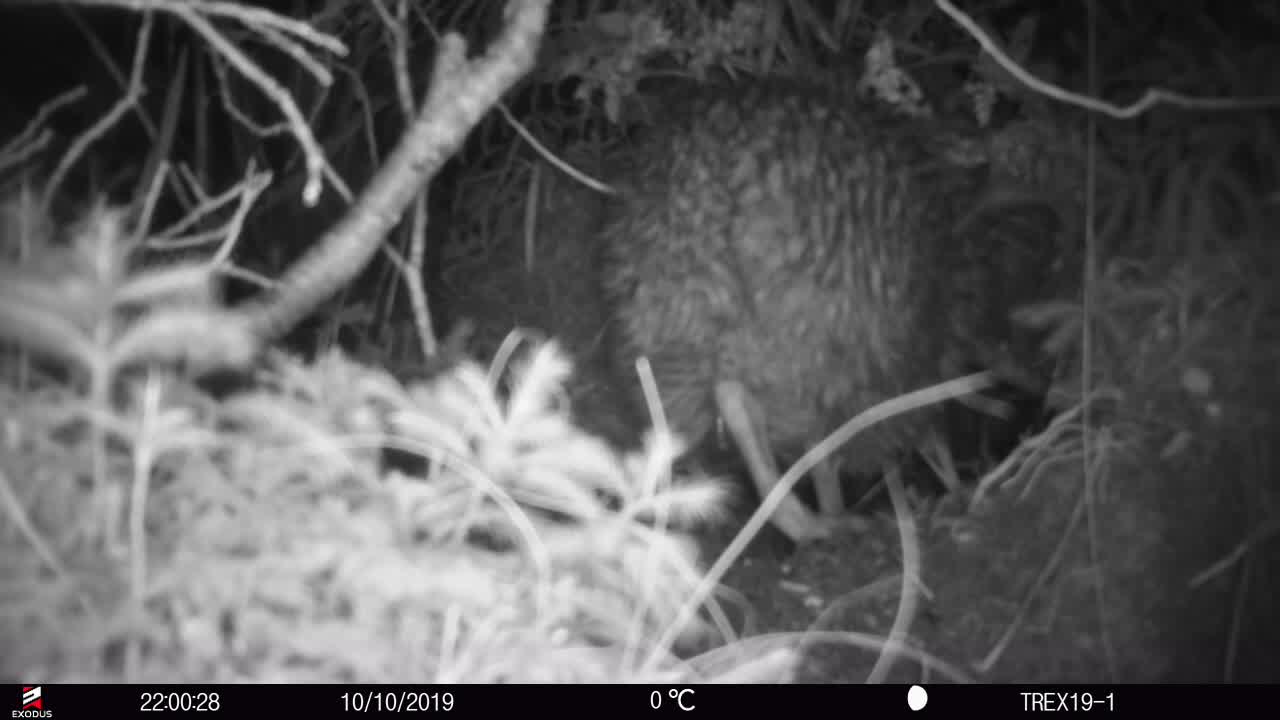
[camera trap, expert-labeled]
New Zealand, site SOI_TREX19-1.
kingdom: Animalia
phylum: Chordata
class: Aves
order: Apterygiformes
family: Apterygidae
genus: Apteryx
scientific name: Apteryx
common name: kiwi